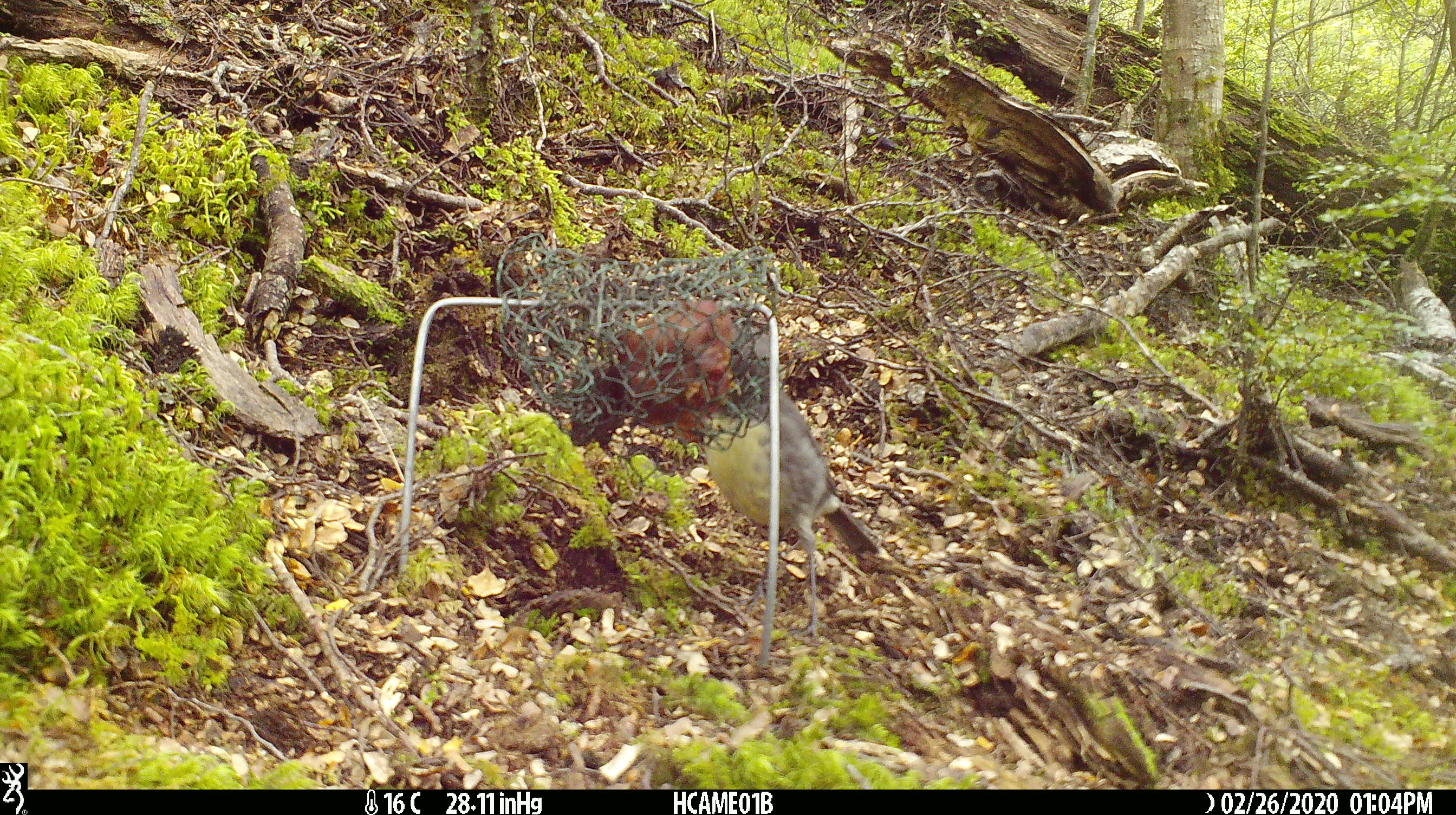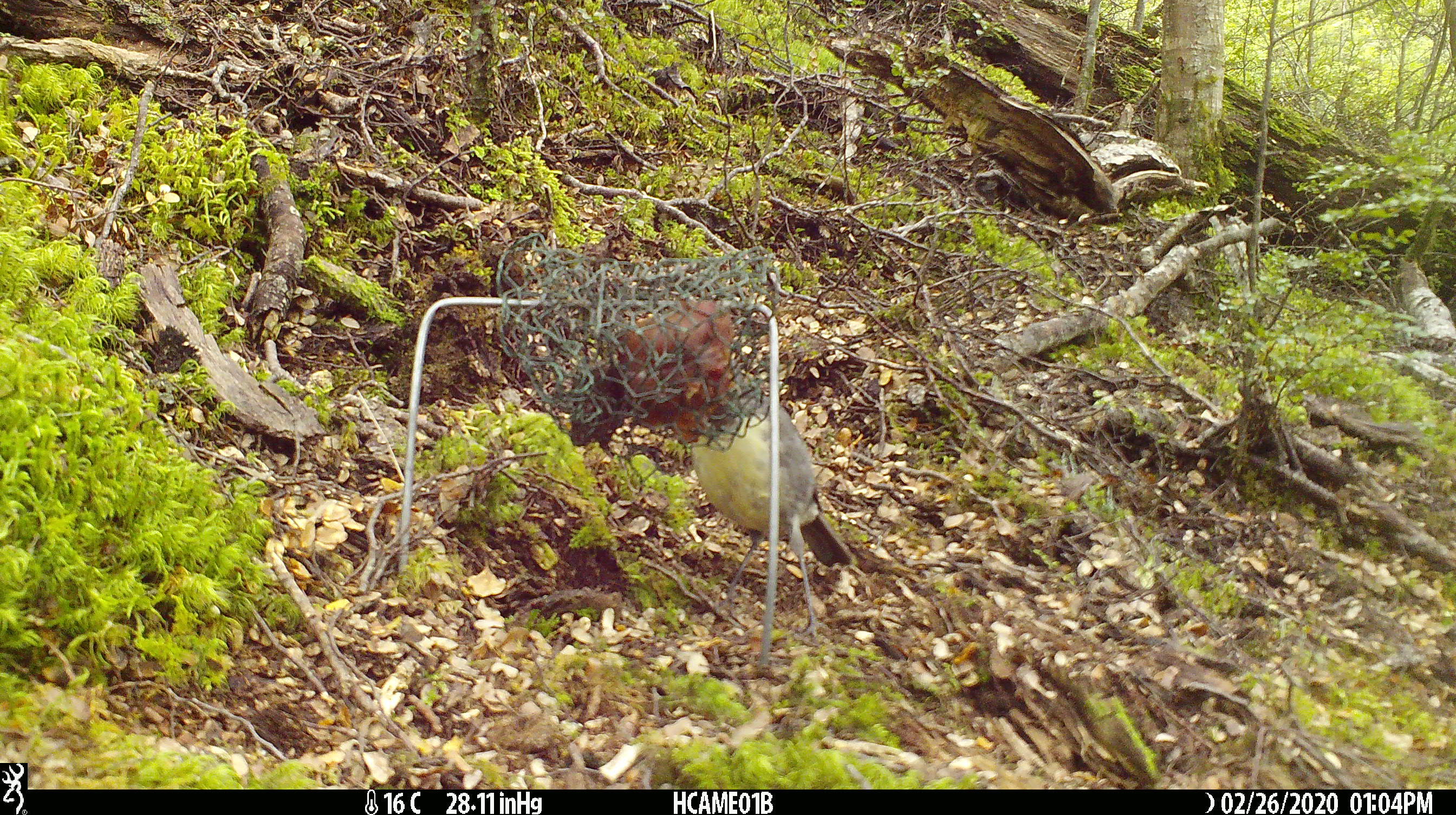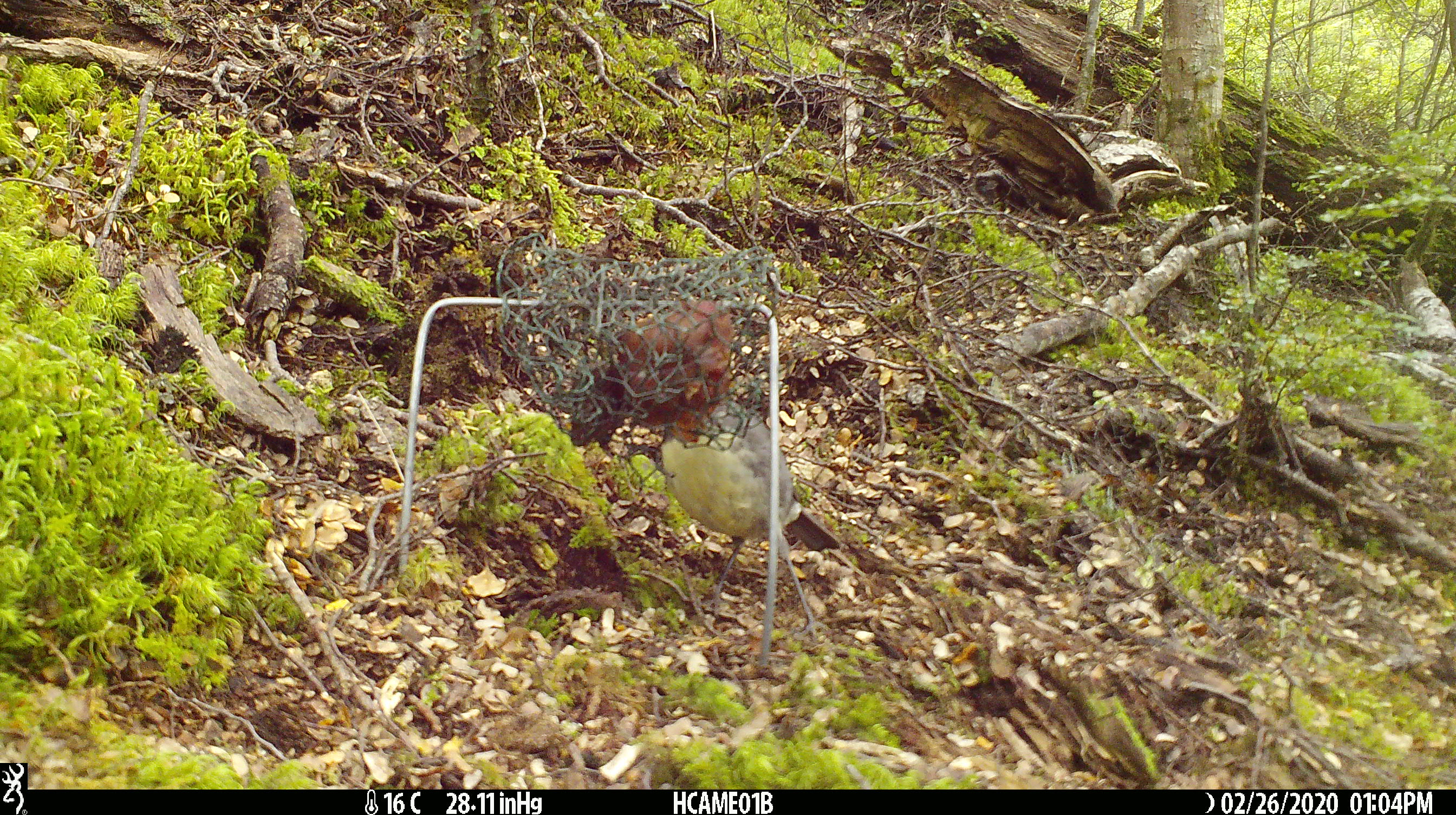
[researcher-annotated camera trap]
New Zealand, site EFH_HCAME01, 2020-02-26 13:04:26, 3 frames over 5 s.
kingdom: Animalia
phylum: Chordata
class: Aves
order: Passeriformes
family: Petroicidae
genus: Petroica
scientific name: Petroica australis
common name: new zealand robin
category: robin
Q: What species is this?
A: Robin (new zealand robin) (Petroica australis).